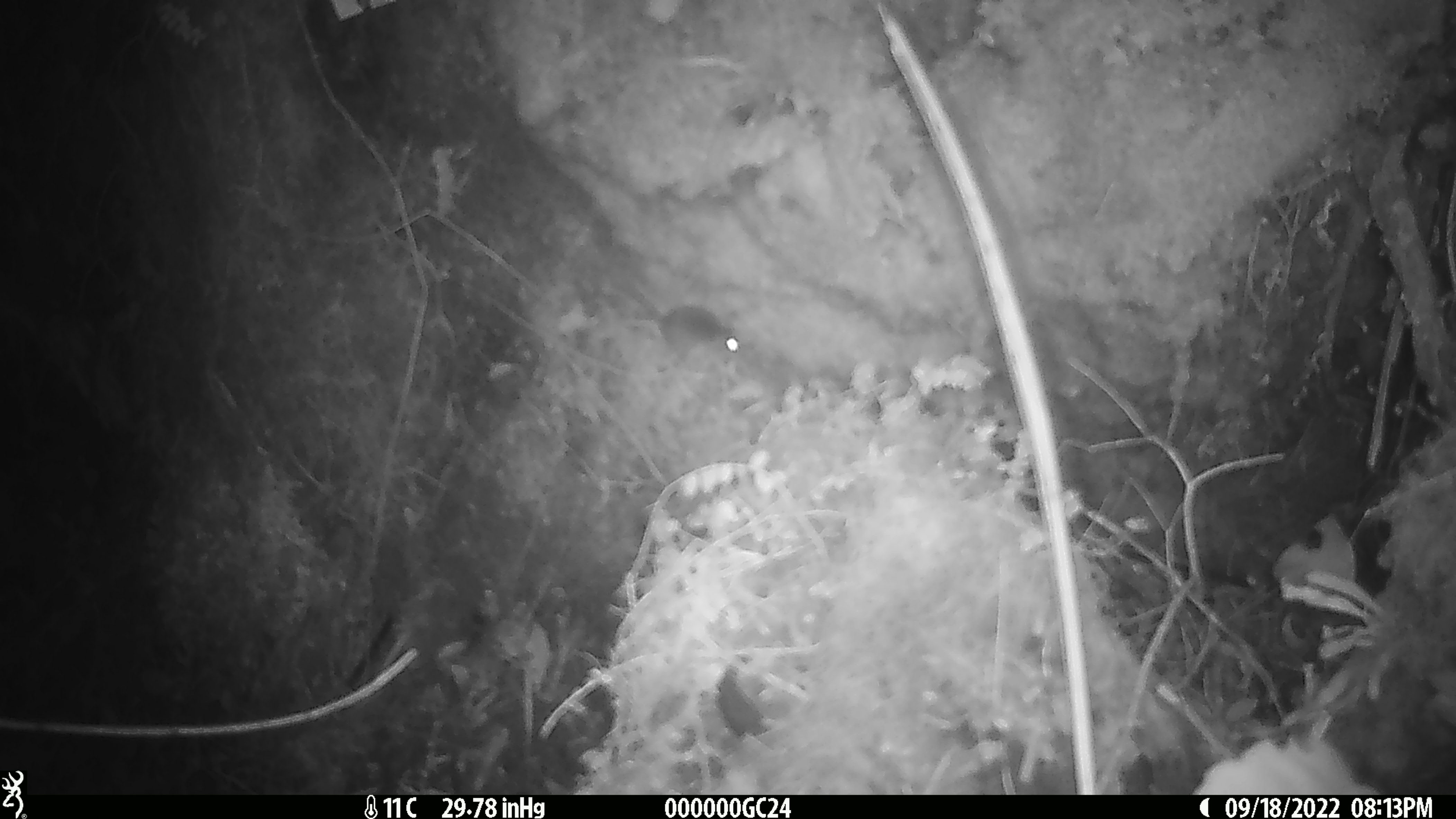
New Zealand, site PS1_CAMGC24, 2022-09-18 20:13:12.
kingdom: Animalia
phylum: Chordata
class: Mammalia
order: Rodentia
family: Muridae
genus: Mus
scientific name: Mus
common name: mouse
Mouse (Mus).